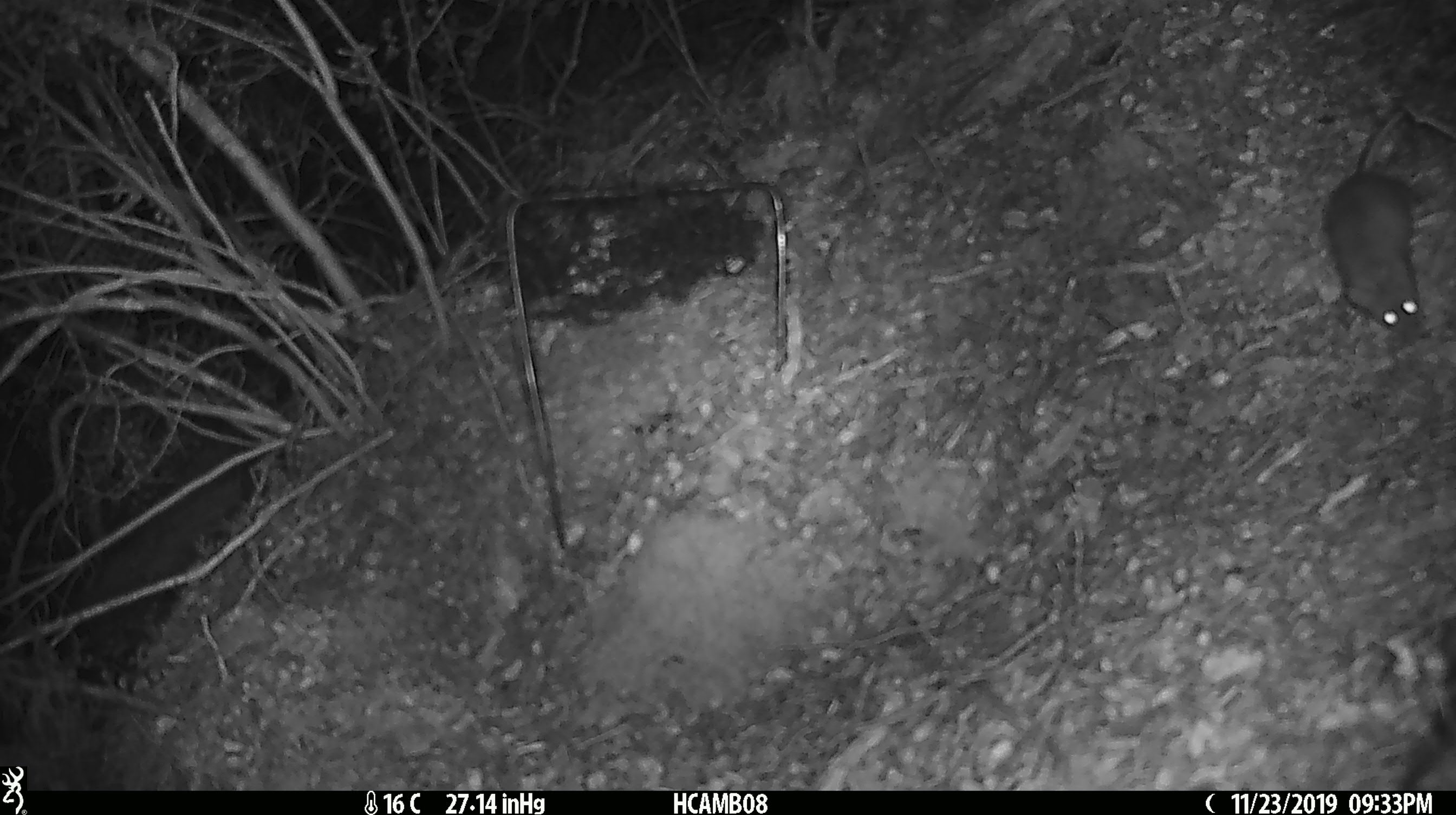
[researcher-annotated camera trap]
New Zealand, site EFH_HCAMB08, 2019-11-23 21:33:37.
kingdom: Animalia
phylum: Chordata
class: Mammalia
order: Rodentia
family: Muridae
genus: Mus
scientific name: Mus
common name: mouse